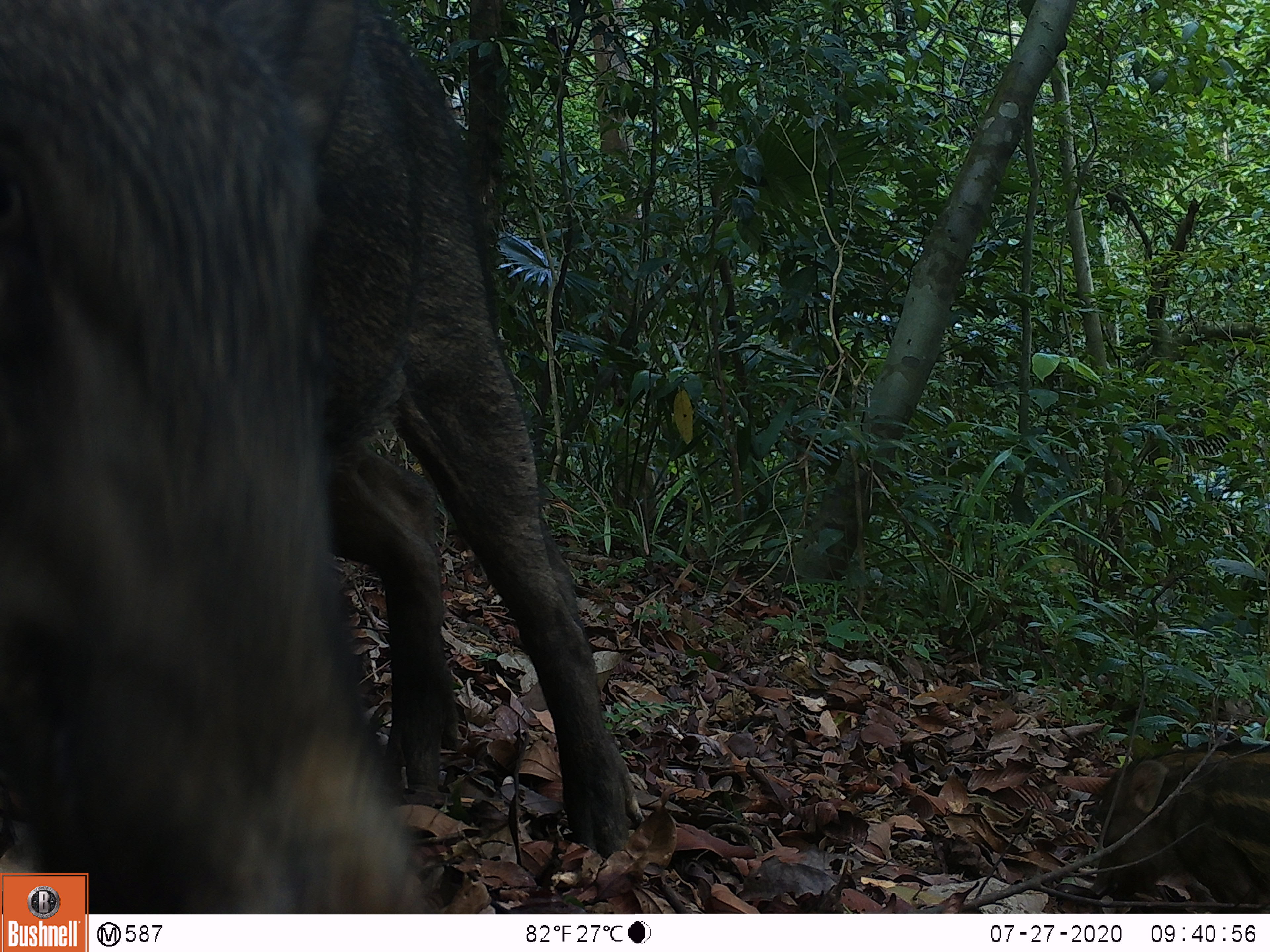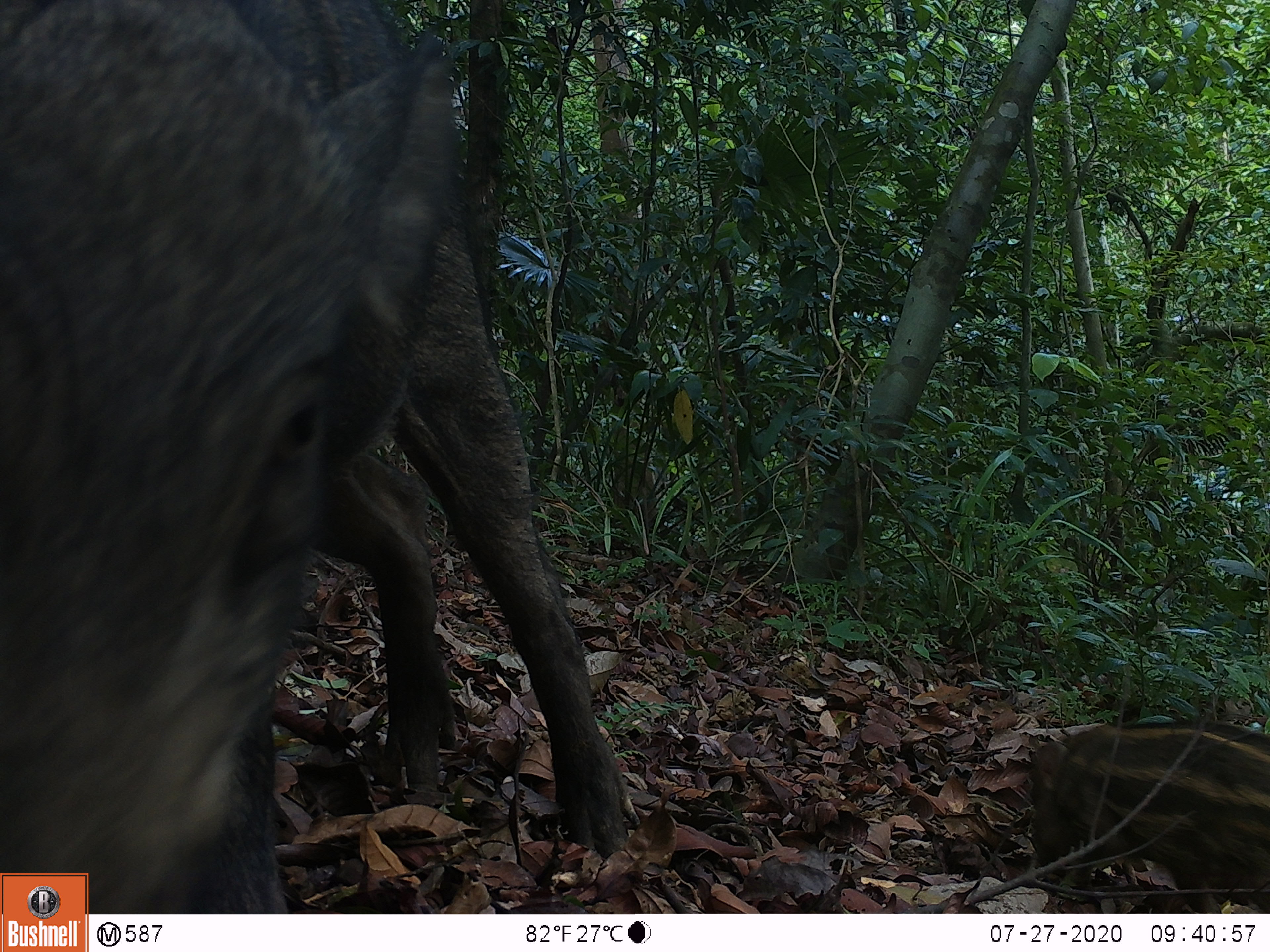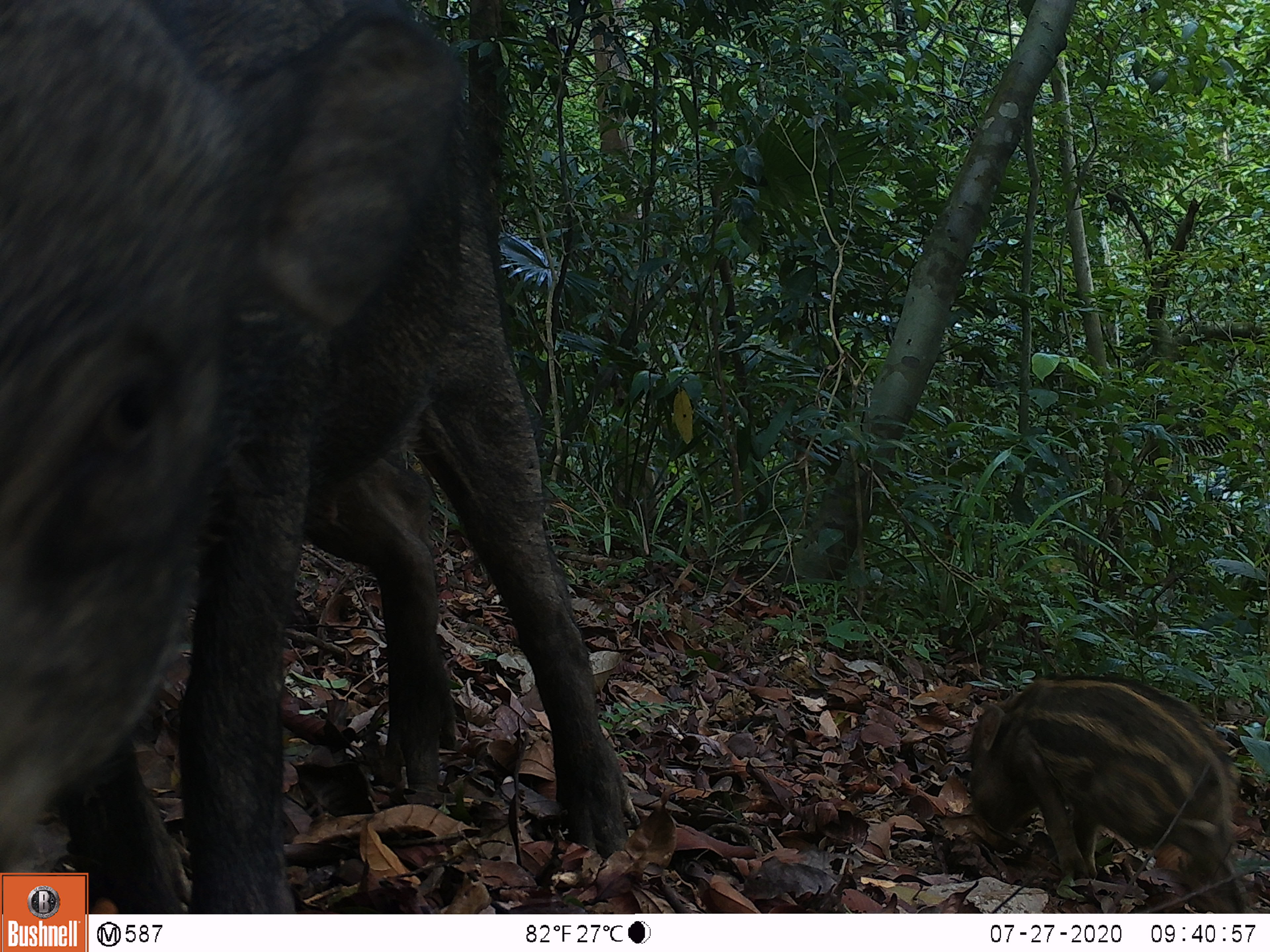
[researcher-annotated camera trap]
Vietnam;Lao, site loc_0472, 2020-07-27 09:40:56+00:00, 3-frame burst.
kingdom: Animalia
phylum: Chordata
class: Mammalia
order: Artiodactyla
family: Suidae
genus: Sus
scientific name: Sus scrofa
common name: eurasian wild pig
Eurasian wild pig (Sus scrofa). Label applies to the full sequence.